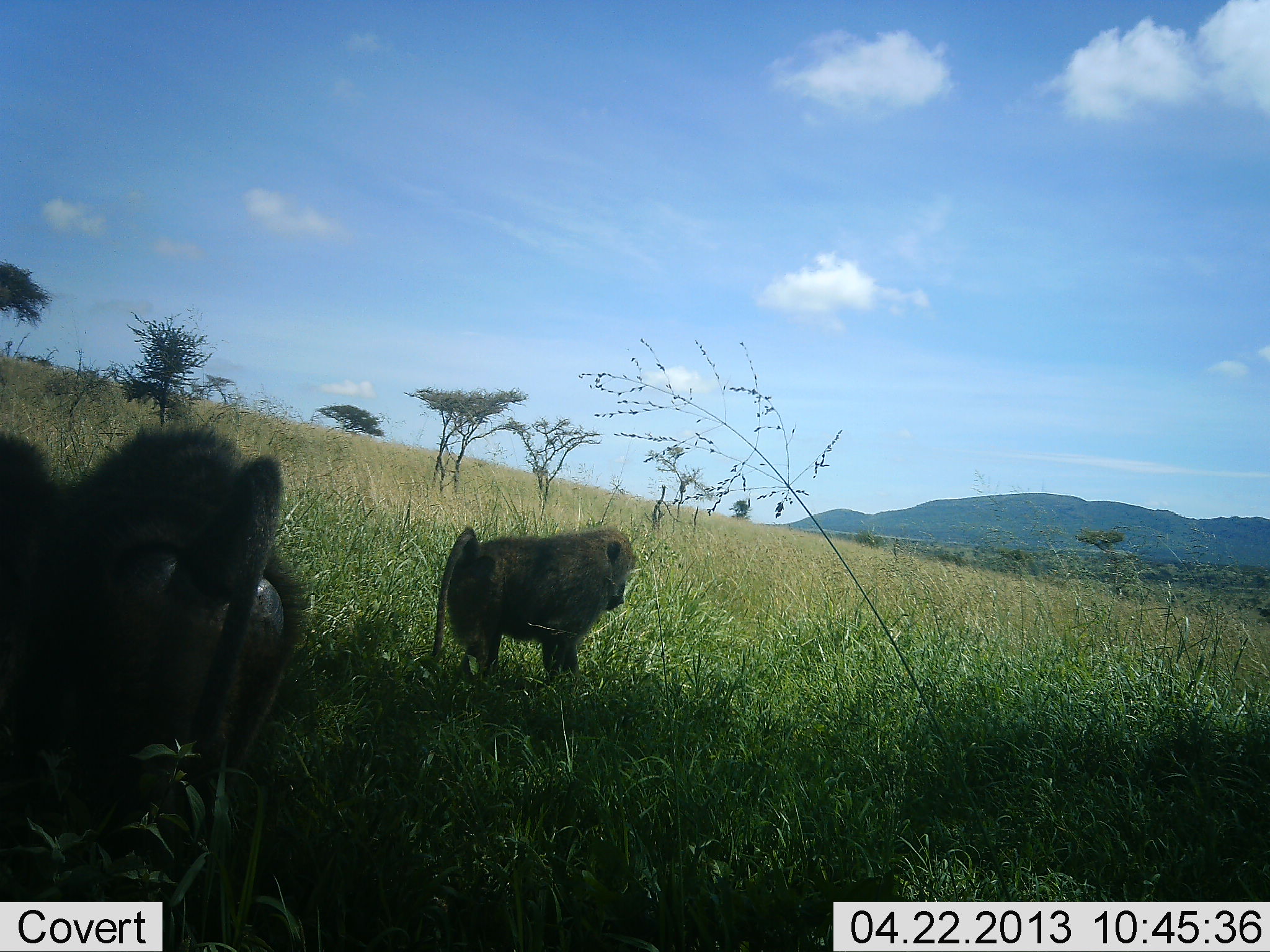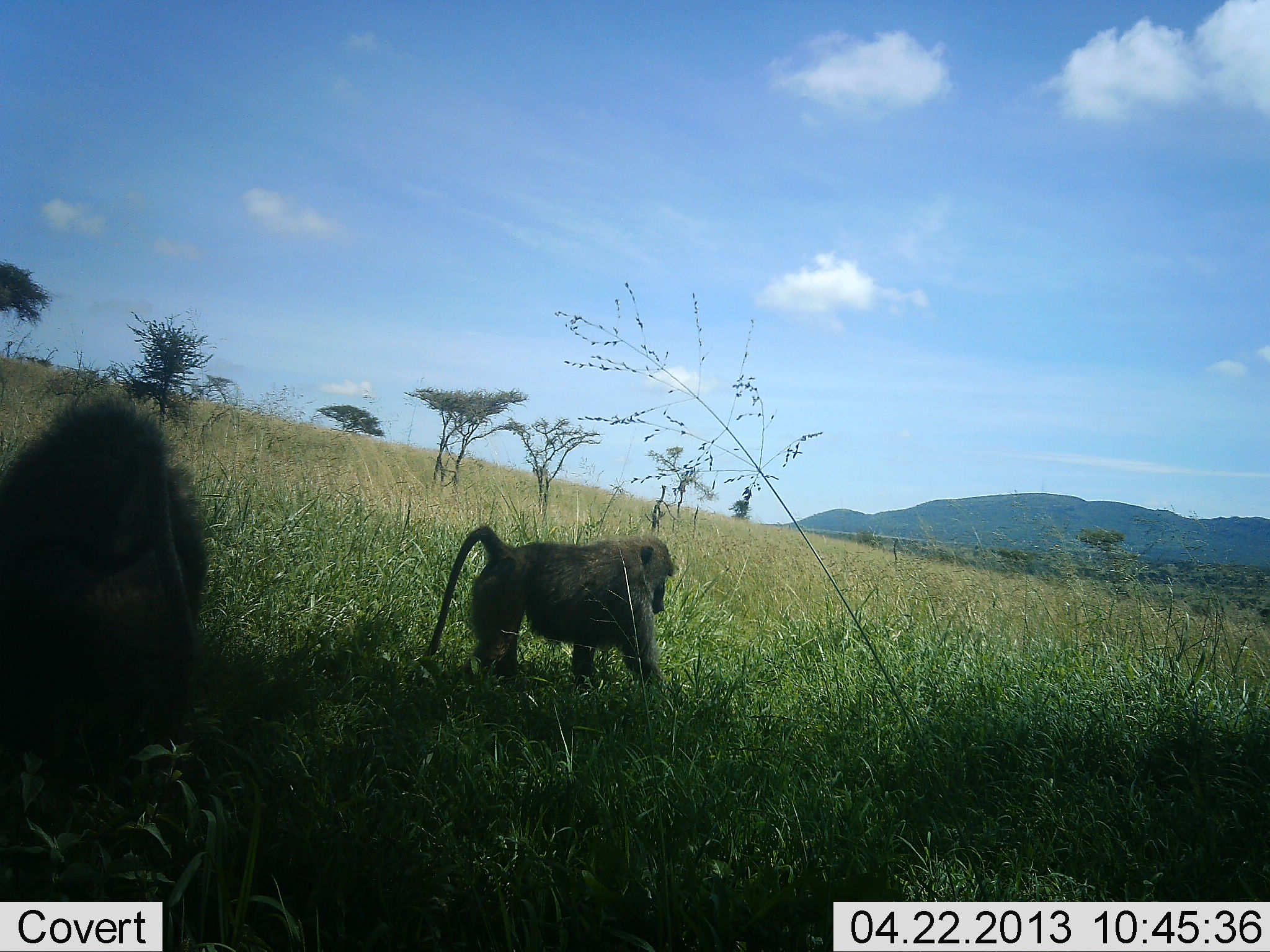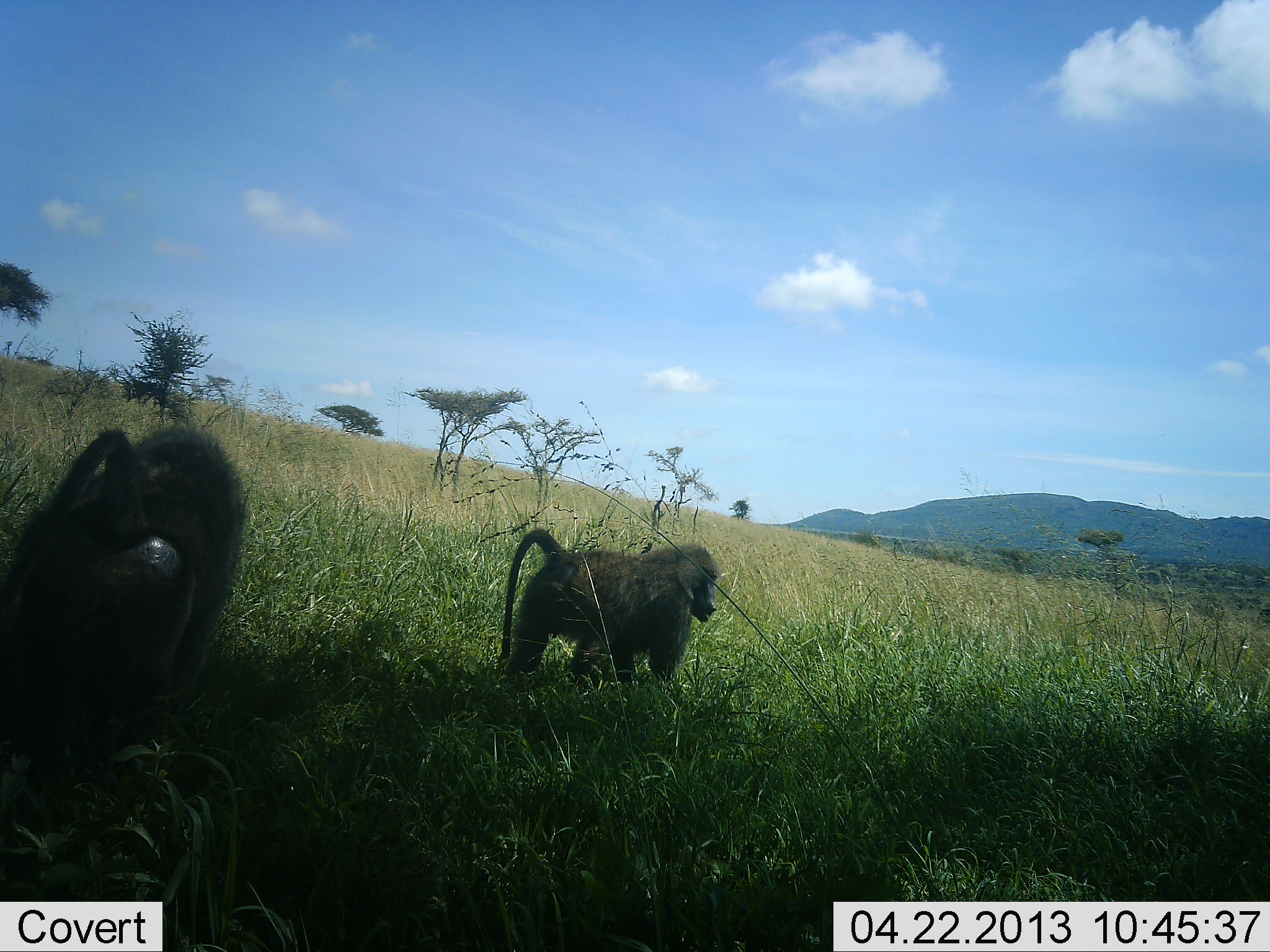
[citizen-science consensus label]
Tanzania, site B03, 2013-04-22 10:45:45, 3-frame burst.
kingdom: Animalia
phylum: Chordata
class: Mammalia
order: Primates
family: Cercopithecidae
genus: Papio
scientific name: Papio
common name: baboon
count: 2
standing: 32%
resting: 9%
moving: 86%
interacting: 0%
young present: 0%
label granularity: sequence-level